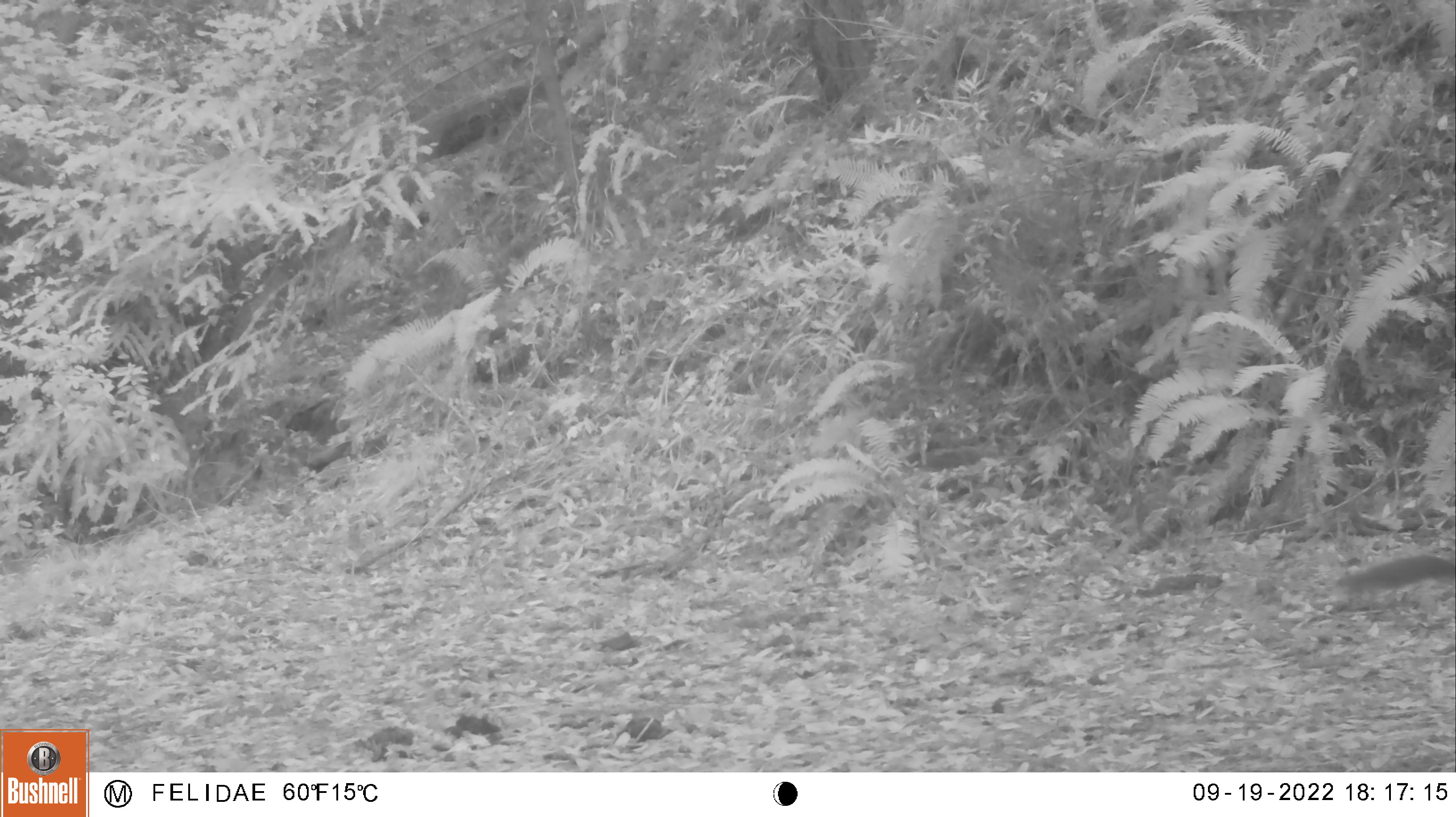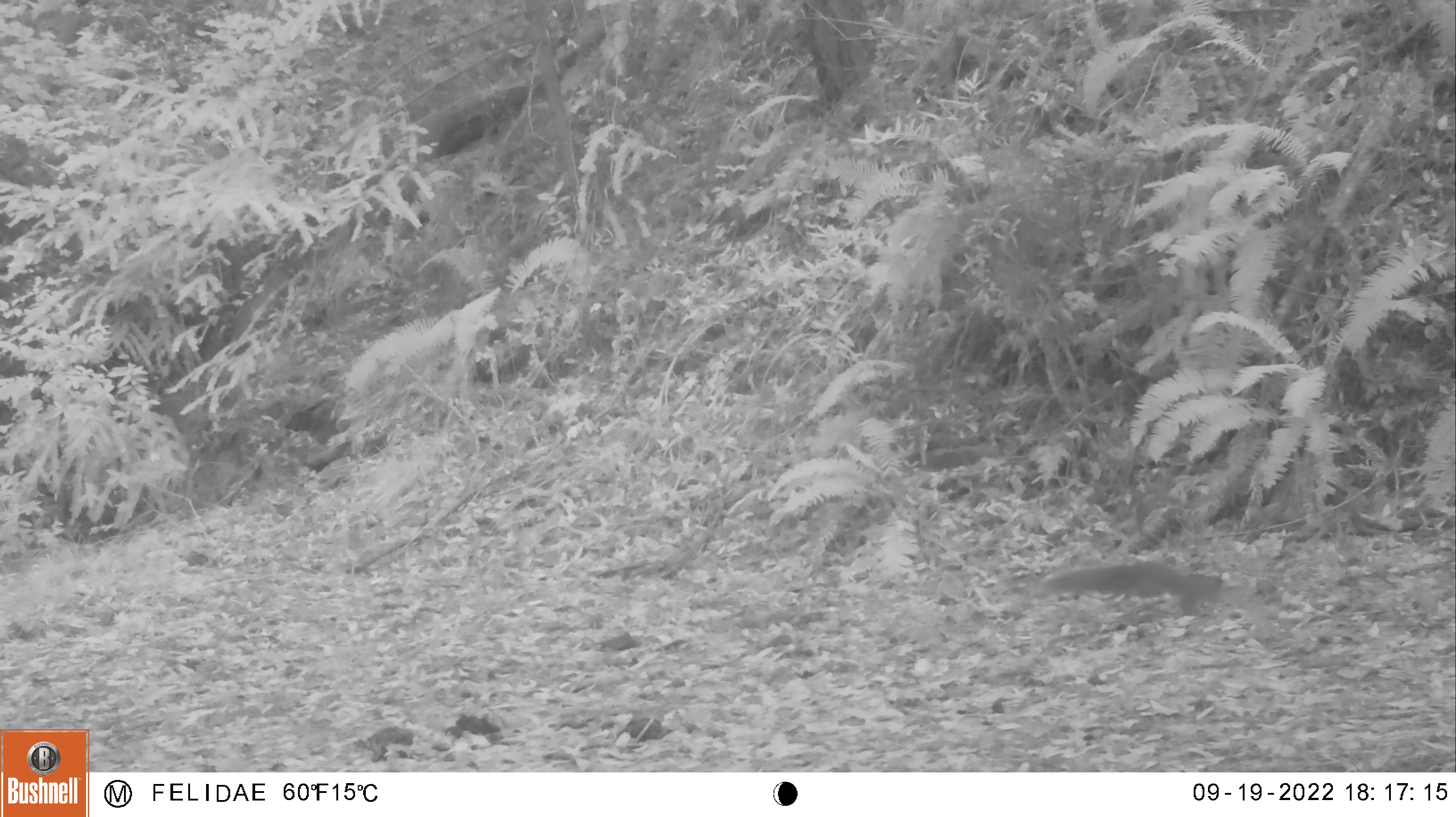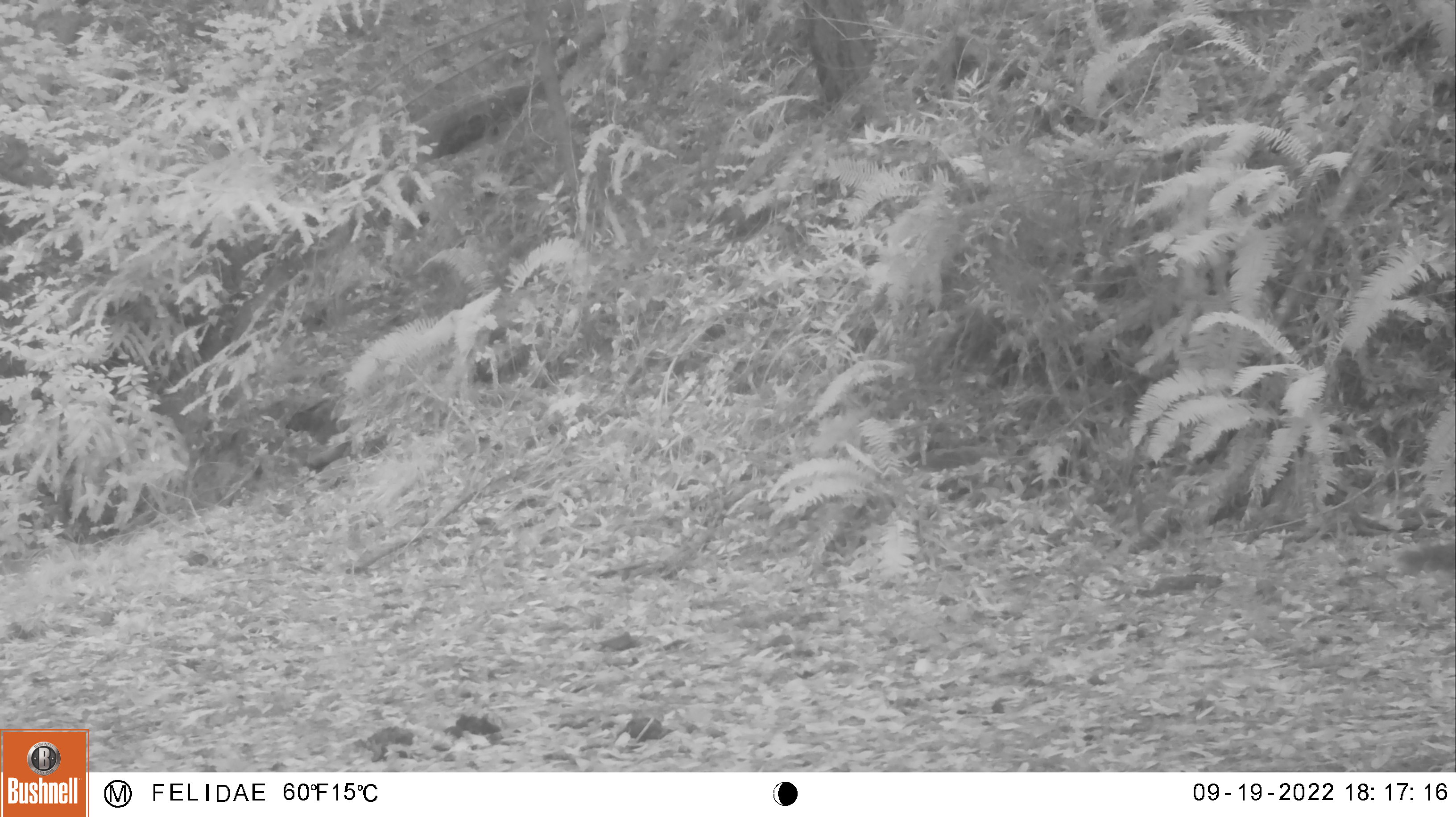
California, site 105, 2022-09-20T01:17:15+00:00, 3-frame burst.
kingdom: Animalia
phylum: Chordata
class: Mammalia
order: Rodentia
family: Sciuridae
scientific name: Sciuridae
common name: squirrel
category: unknown squirrel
Unknown squirrel (squirrel) (Sciuridae).